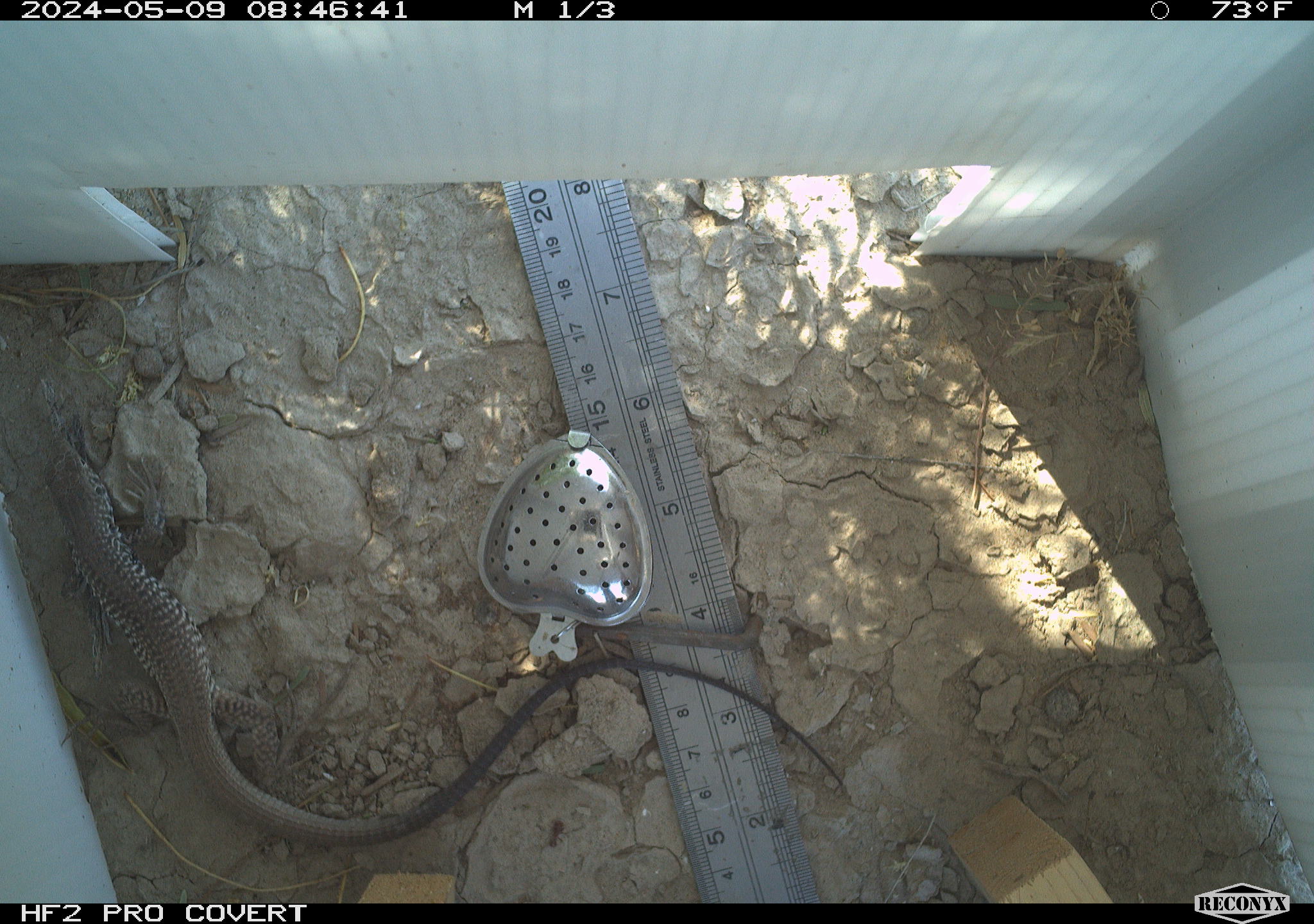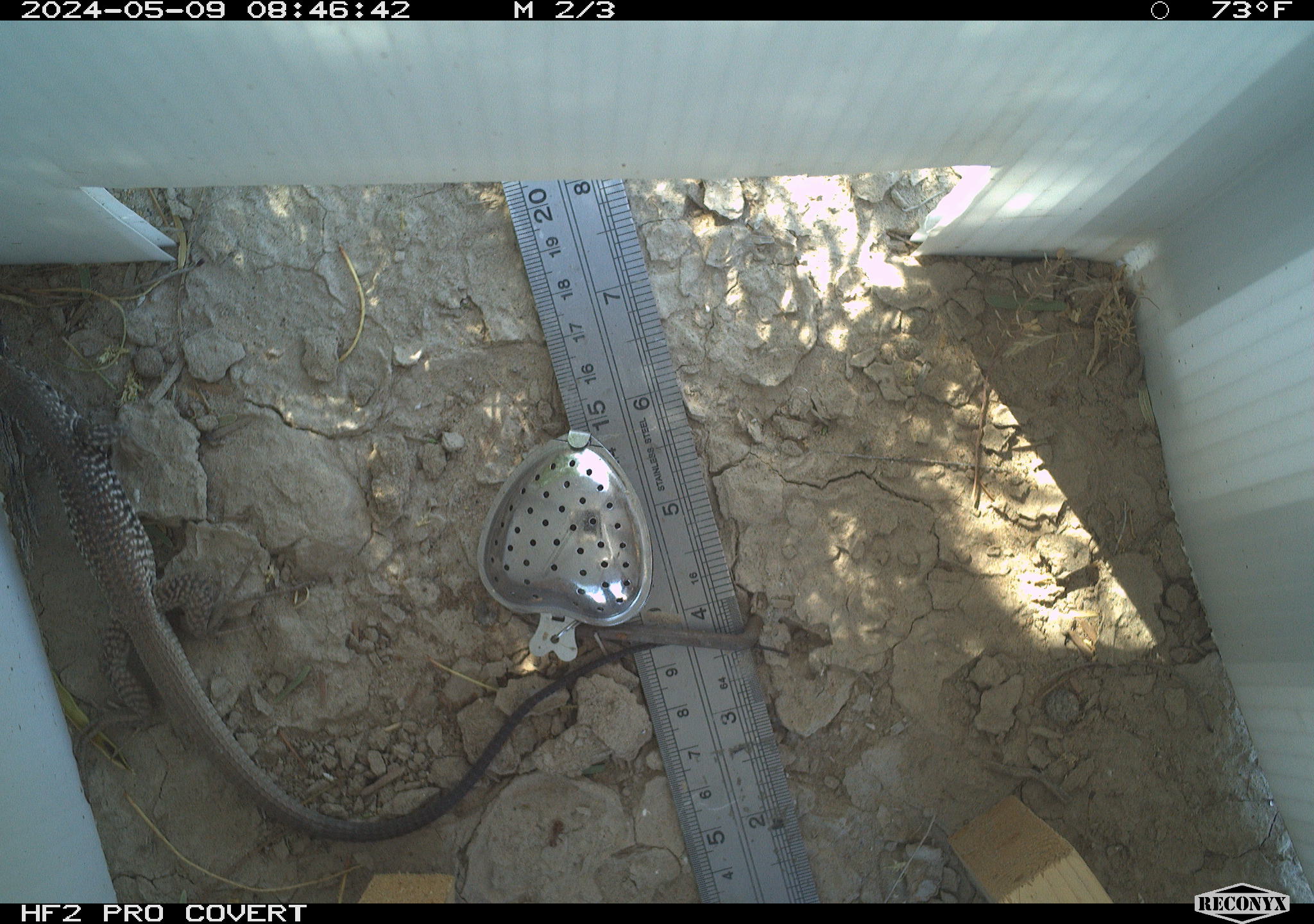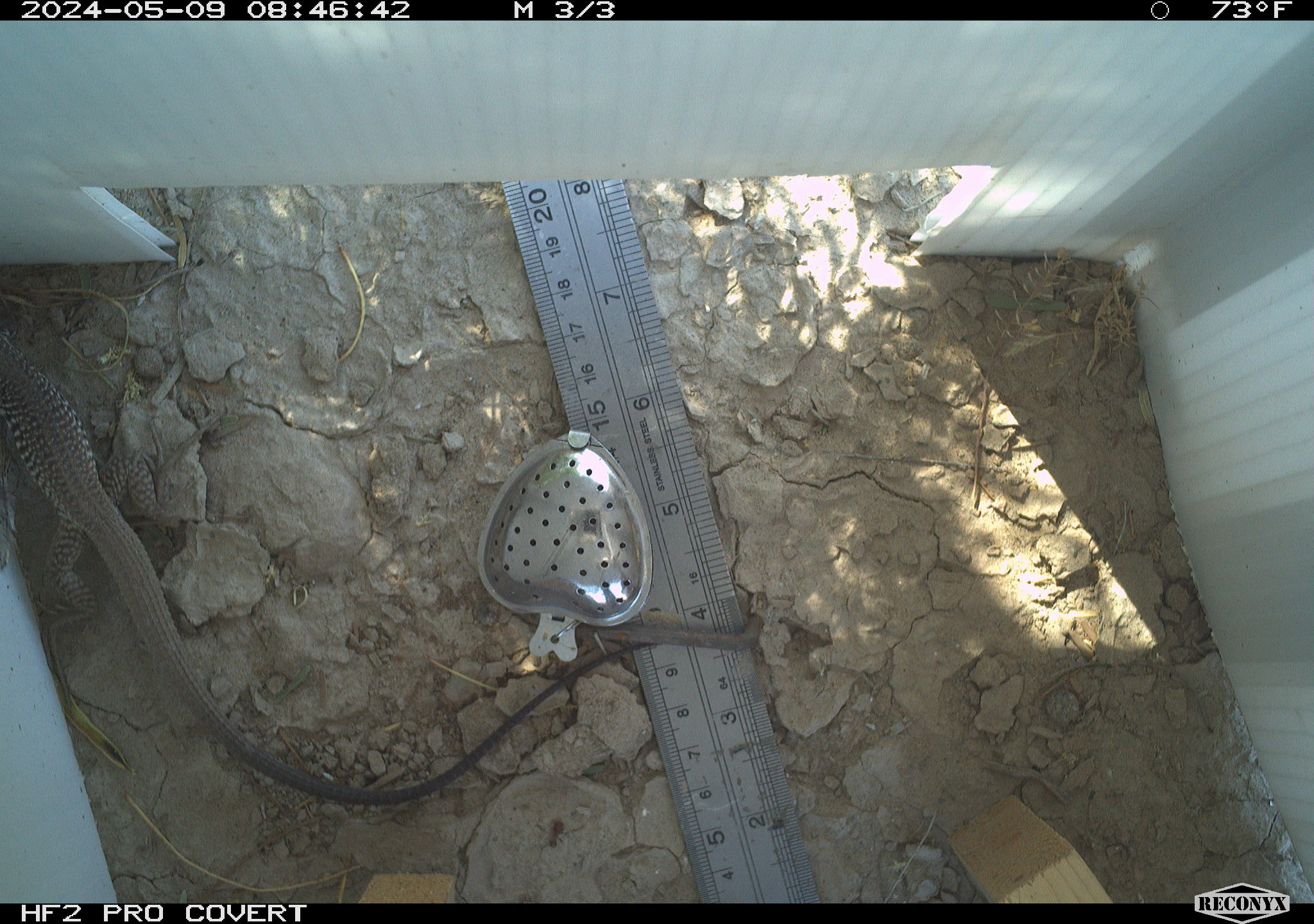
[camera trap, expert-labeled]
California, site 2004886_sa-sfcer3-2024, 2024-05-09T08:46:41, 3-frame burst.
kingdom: Animalia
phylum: Chordata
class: Reptilia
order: Squamata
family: Teiidae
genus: Aspidoscelis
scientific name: Aspidoscelis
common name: whiptail lizards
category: aspidoscelis species